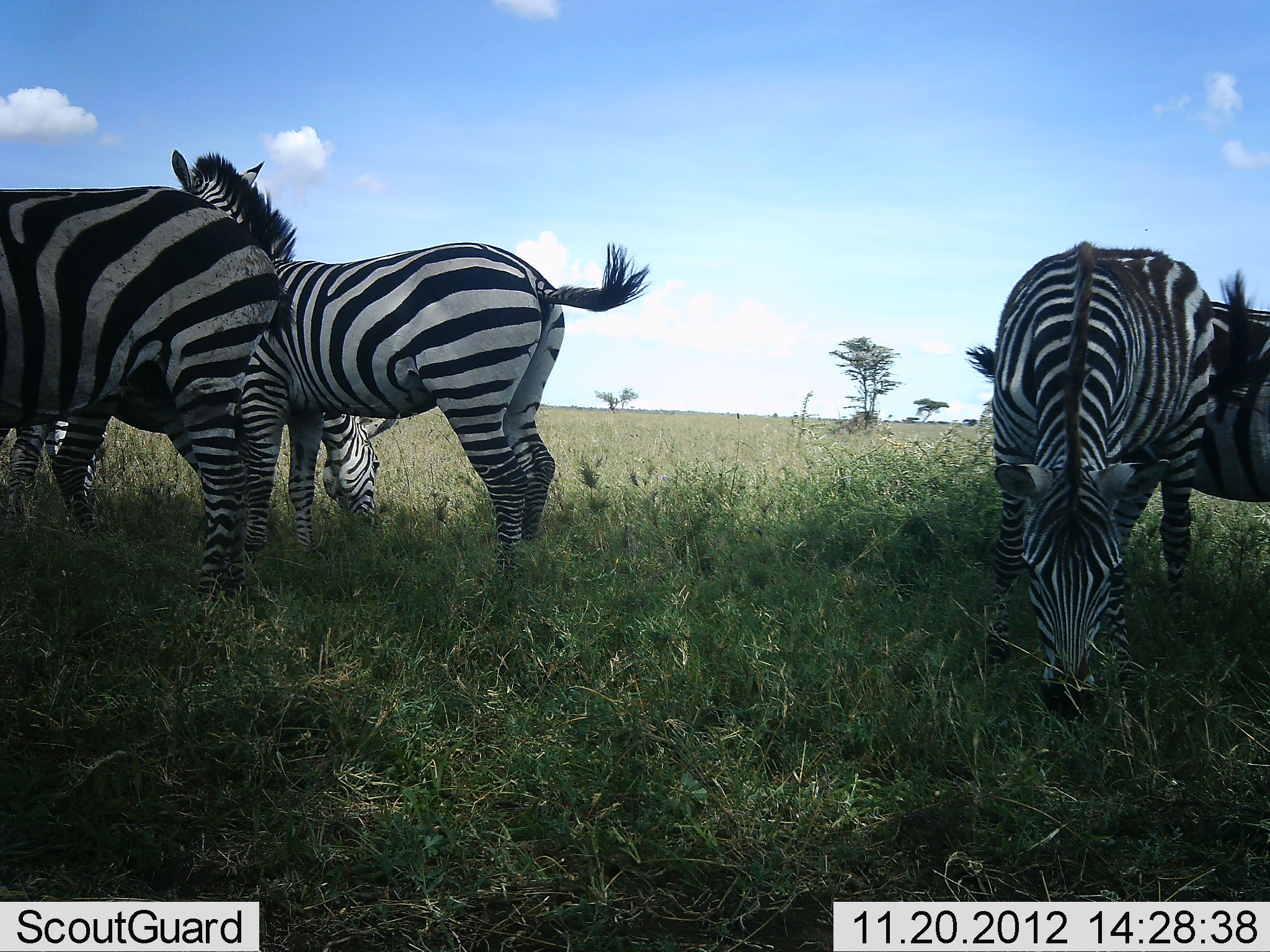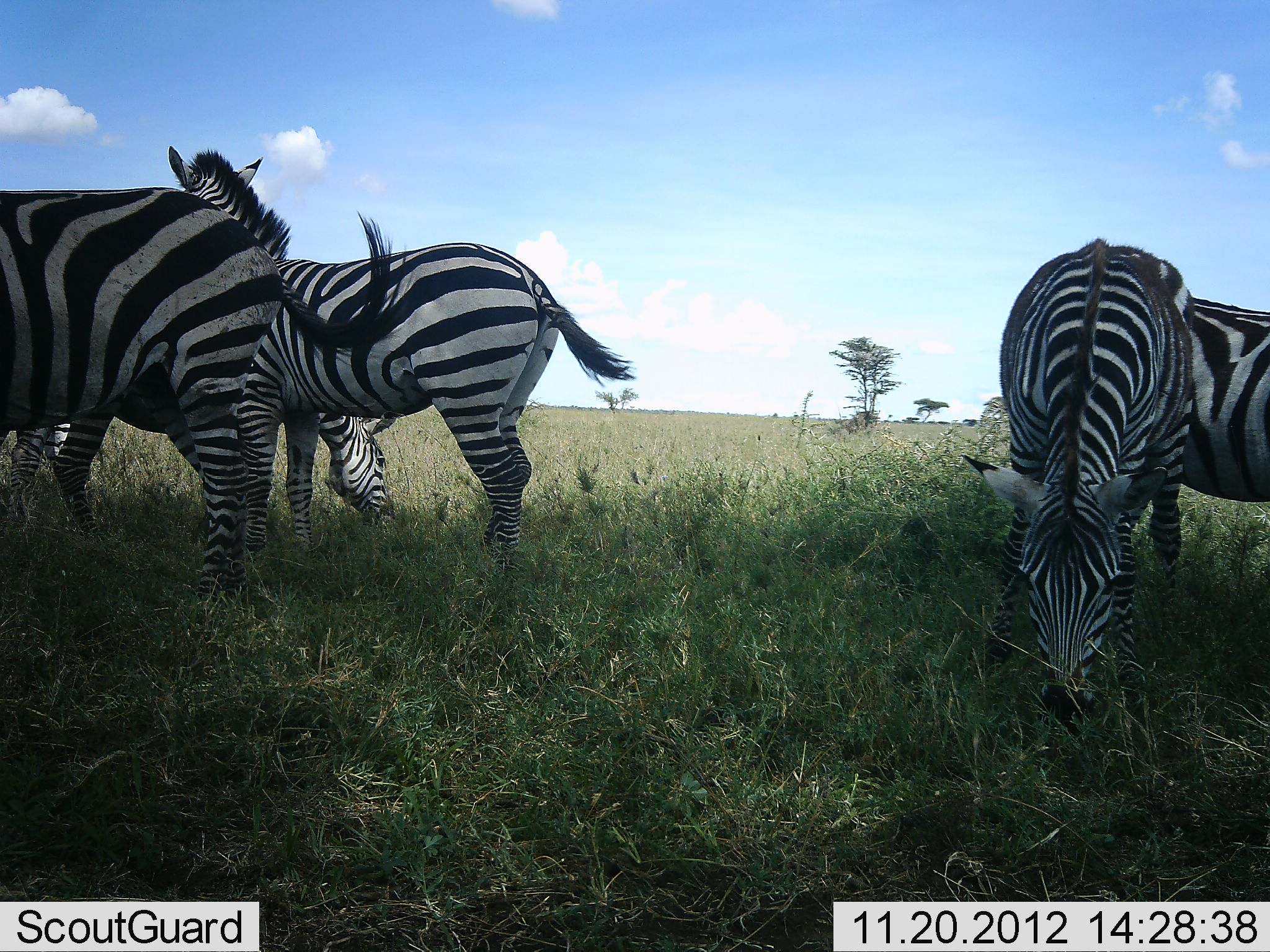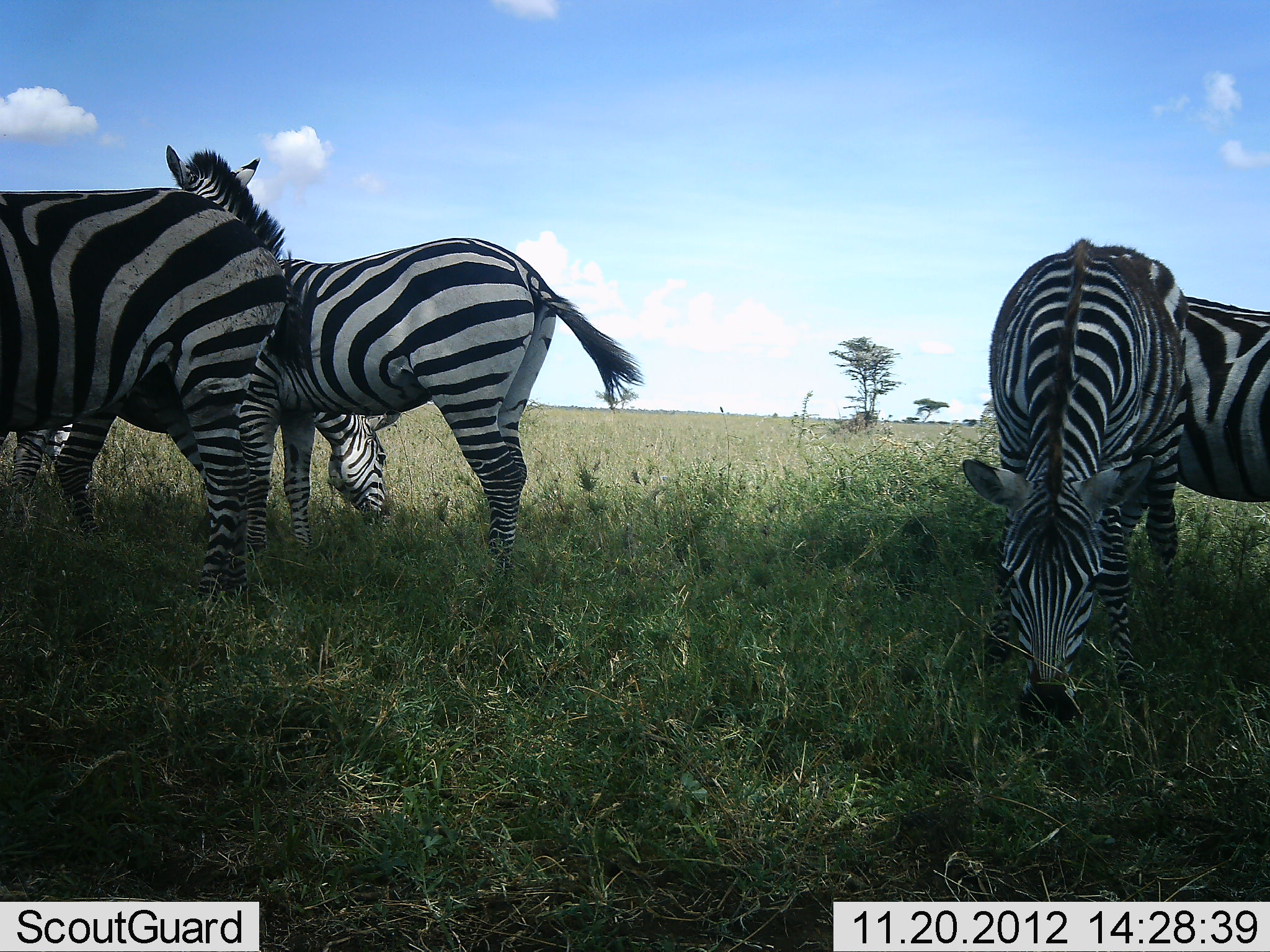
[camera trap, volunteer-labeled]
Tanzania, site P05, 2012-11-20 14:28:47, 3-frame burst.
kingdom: Animalia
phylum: Chordata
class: Mammalia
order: Perissodactyla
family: Equidae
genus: Equus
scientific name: Equus quagga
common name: plains zebra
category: zebra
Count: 5.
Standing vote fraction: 60%.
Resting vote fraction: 0%.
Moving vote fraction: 0%.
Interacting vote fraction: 10%.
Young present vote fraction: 0%.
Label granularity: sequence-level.